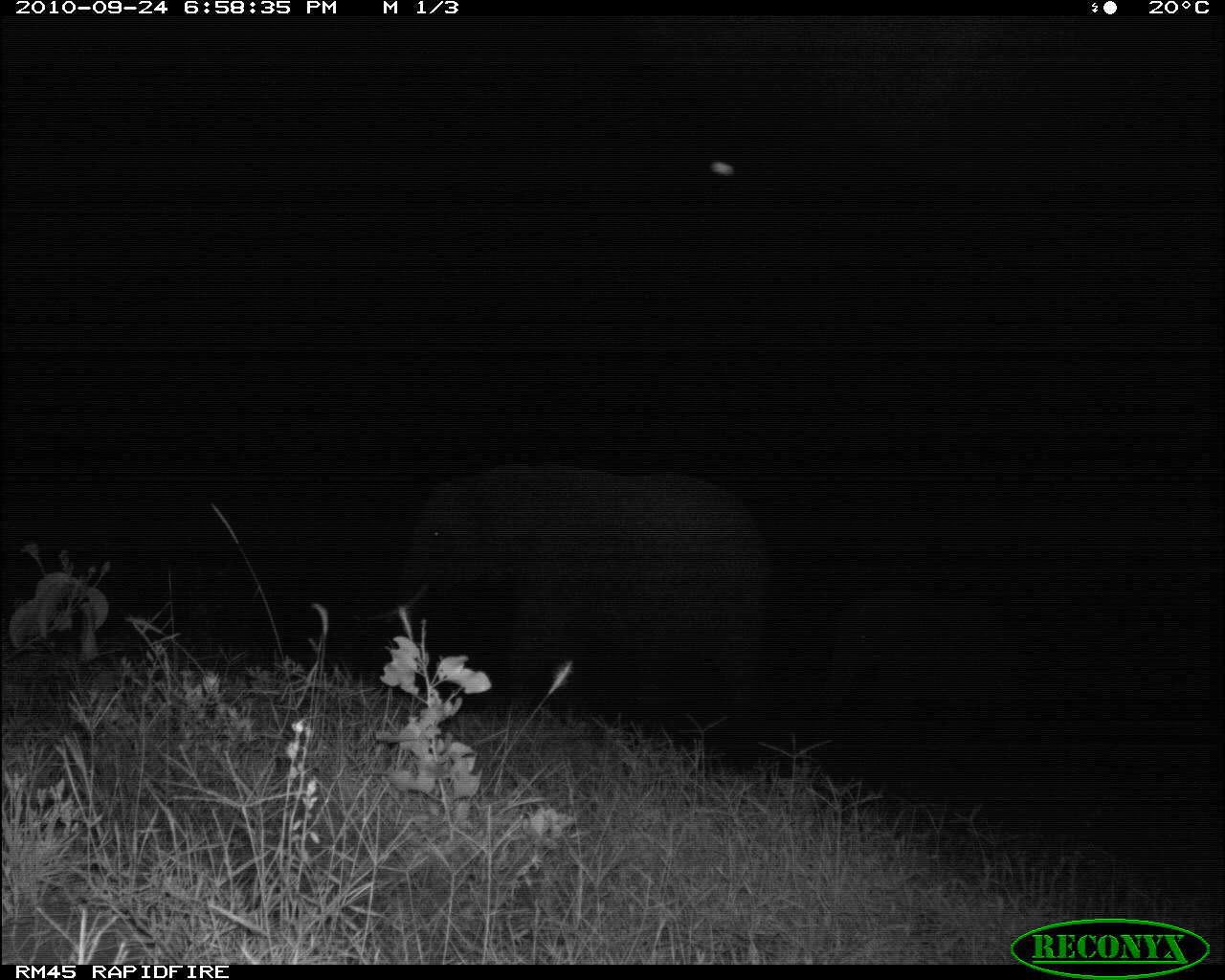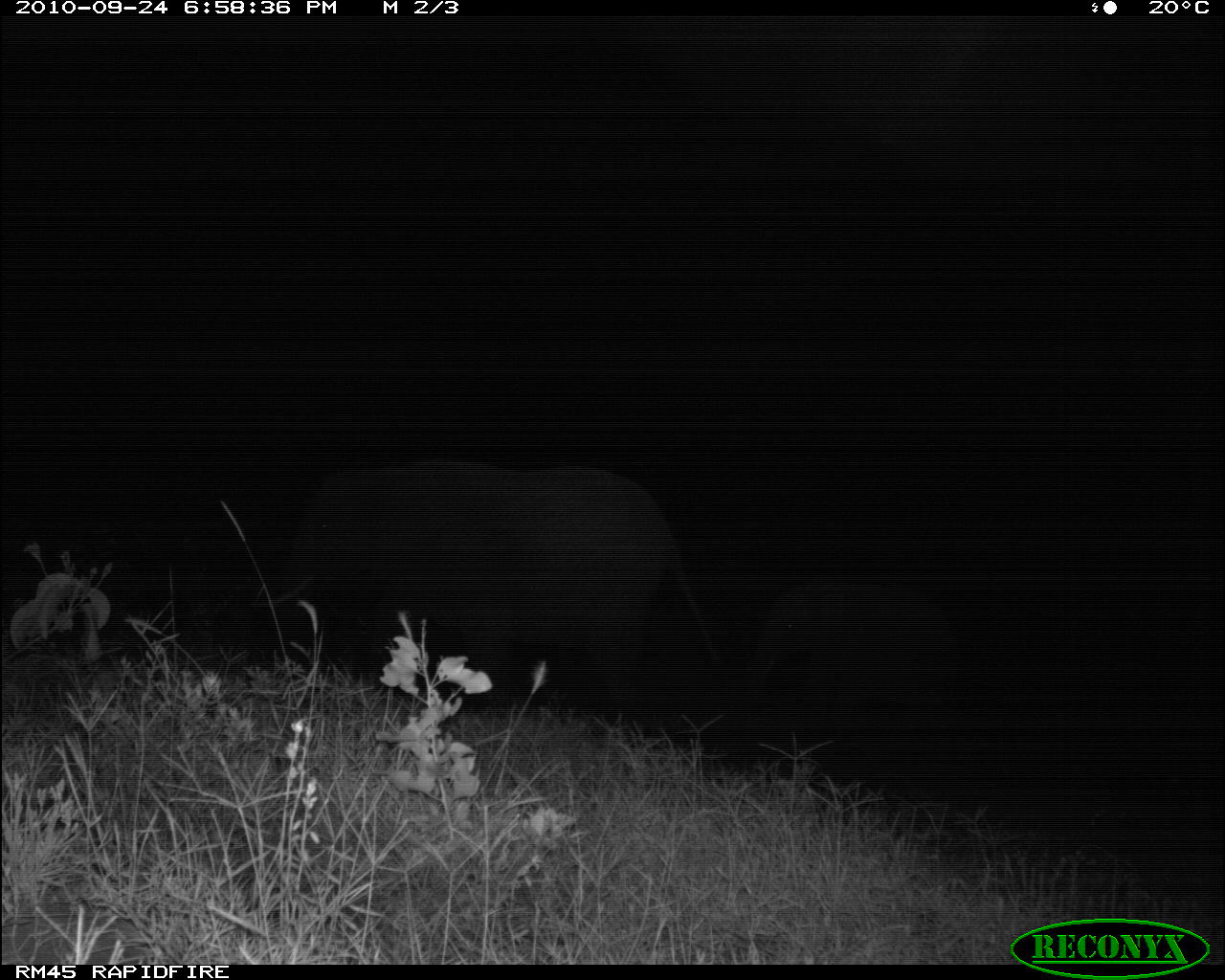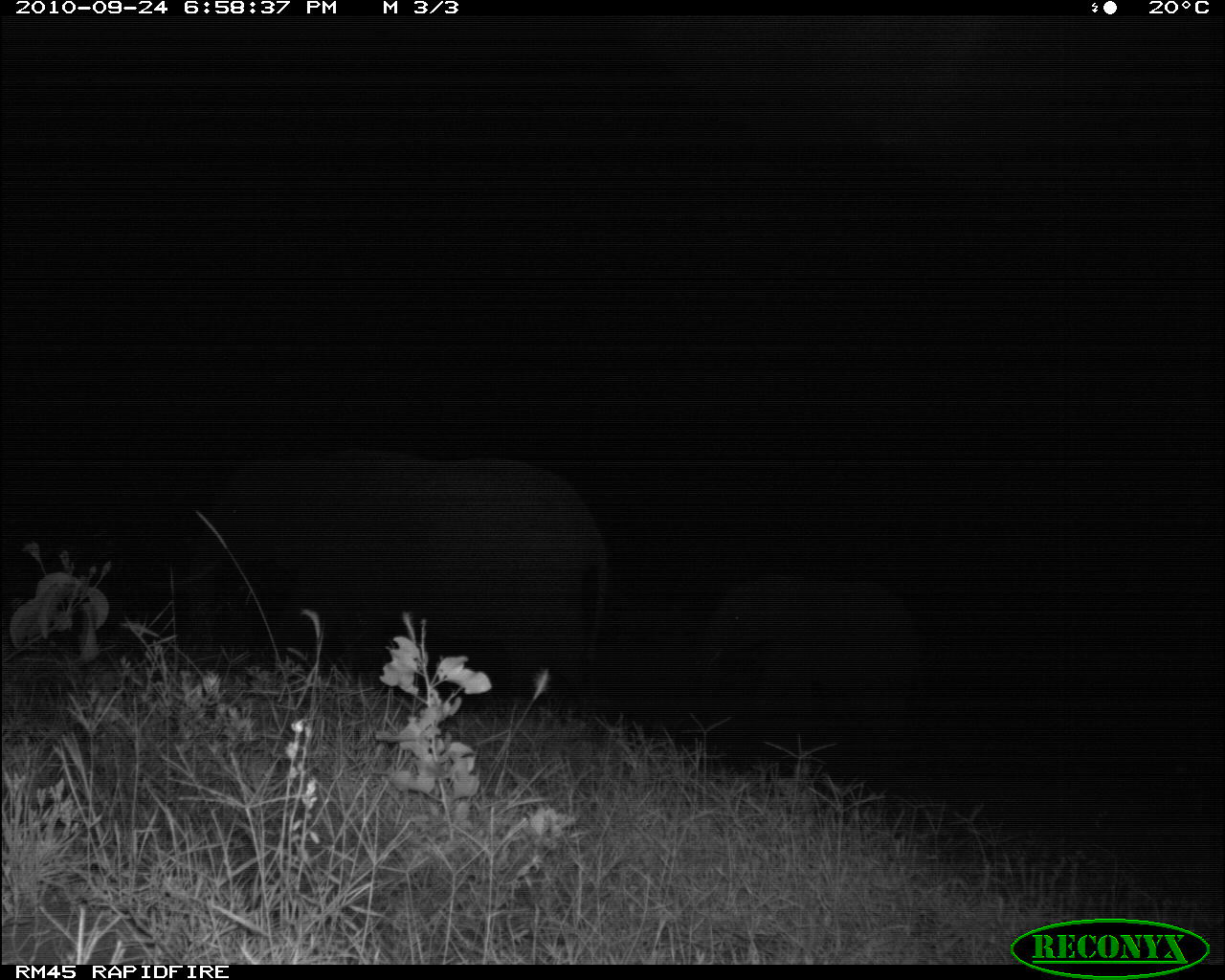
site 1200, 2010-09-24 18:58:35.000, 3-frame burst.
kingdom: Animalia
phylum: Chordata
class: Mammalia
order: Proboscidea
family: Elephantidae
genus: Loxodonta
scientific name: Loxodonta africana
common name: african bush elephant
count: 2